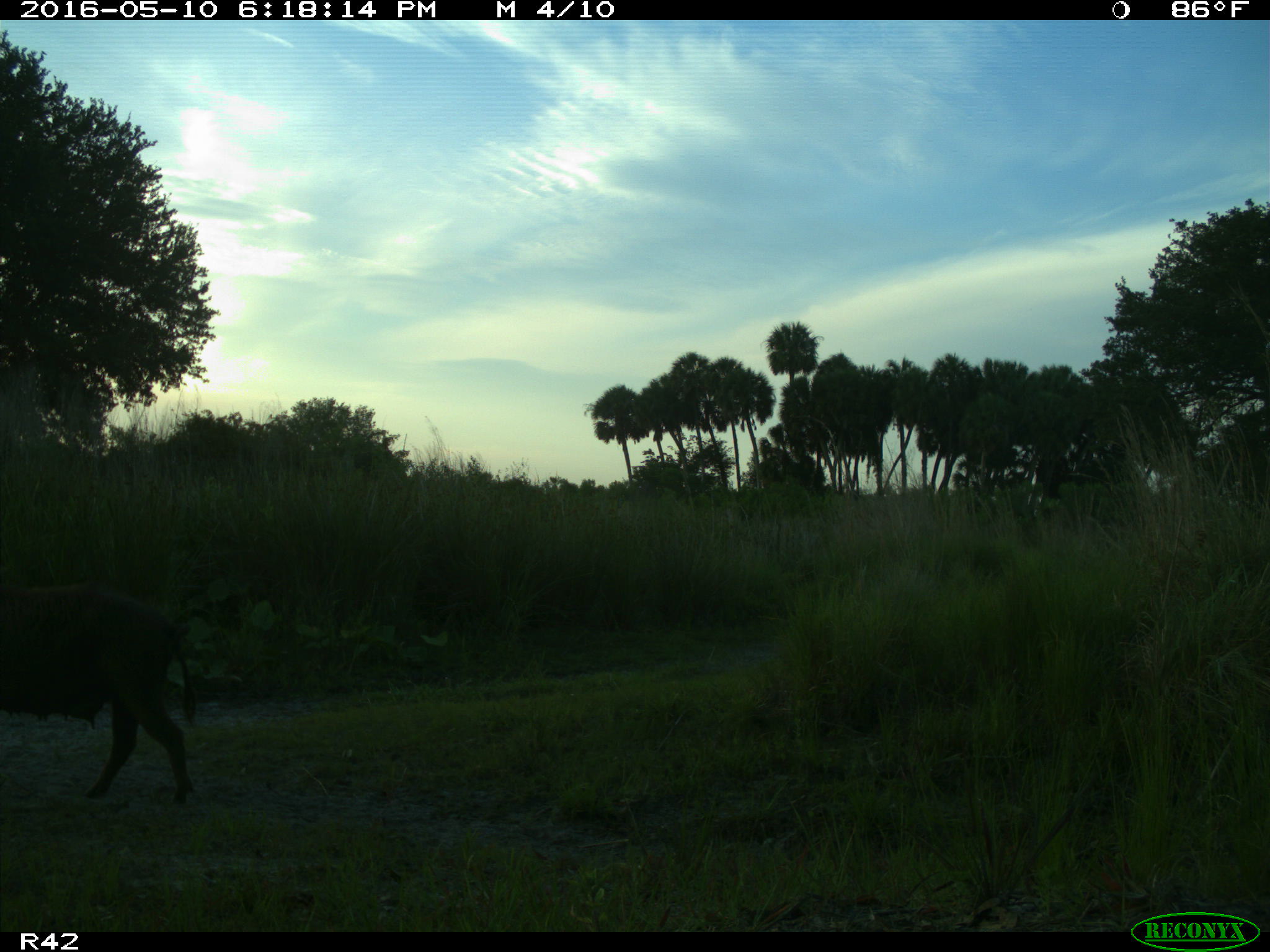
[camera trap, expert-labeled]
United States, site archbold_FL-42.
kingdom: Animalia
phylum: Chordata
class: Mammalia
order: Artiodactyla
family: Suidae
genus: Sus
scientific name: Sus scrofa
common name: wild boar